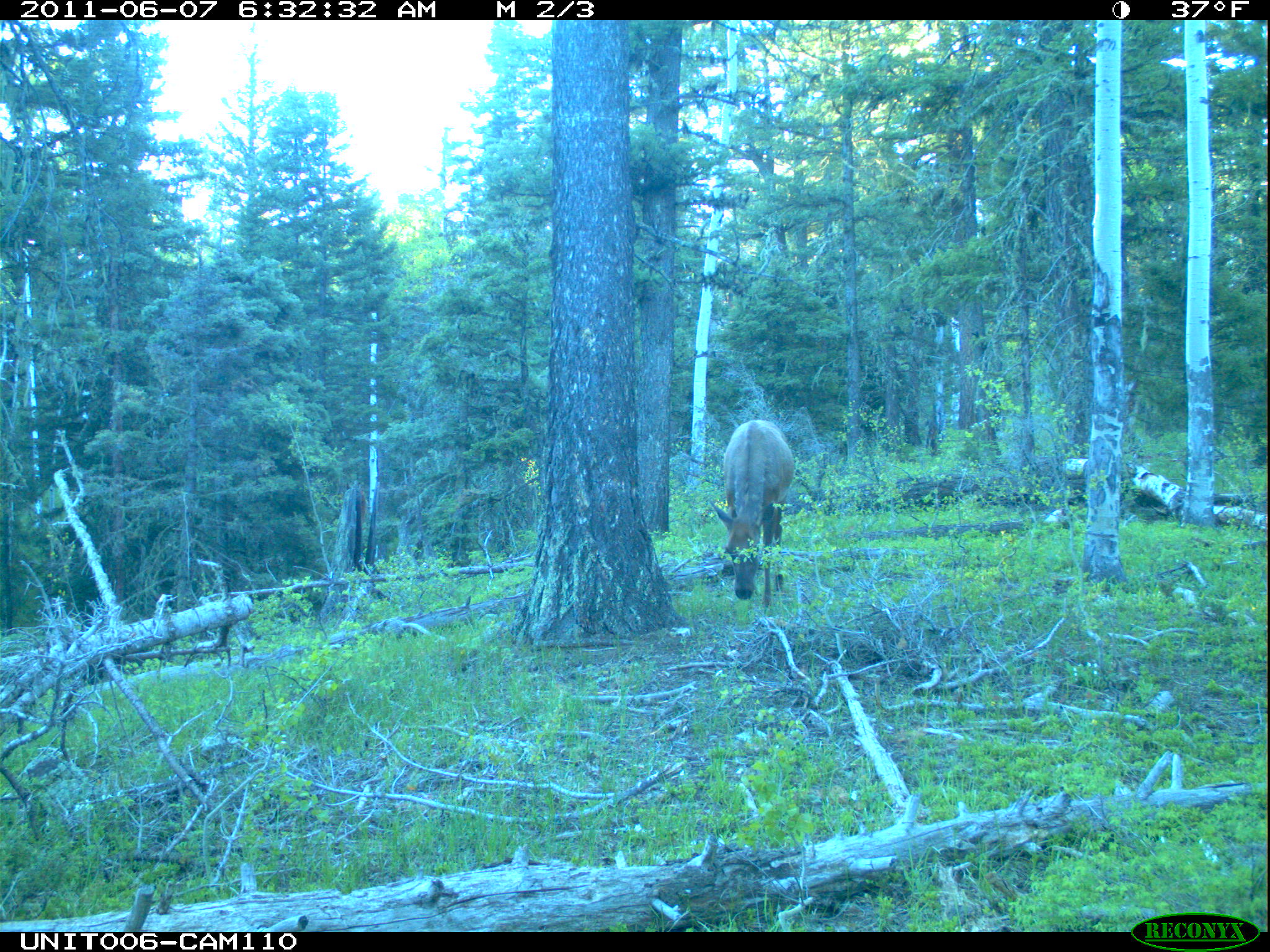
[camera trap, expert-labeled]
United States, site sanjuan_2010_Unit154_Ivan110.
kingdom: Animalia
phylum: Chordata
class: Mammalia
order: Artiodactyla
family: Cervidae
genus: Cervus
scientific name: Cervus elaphus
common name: red deer